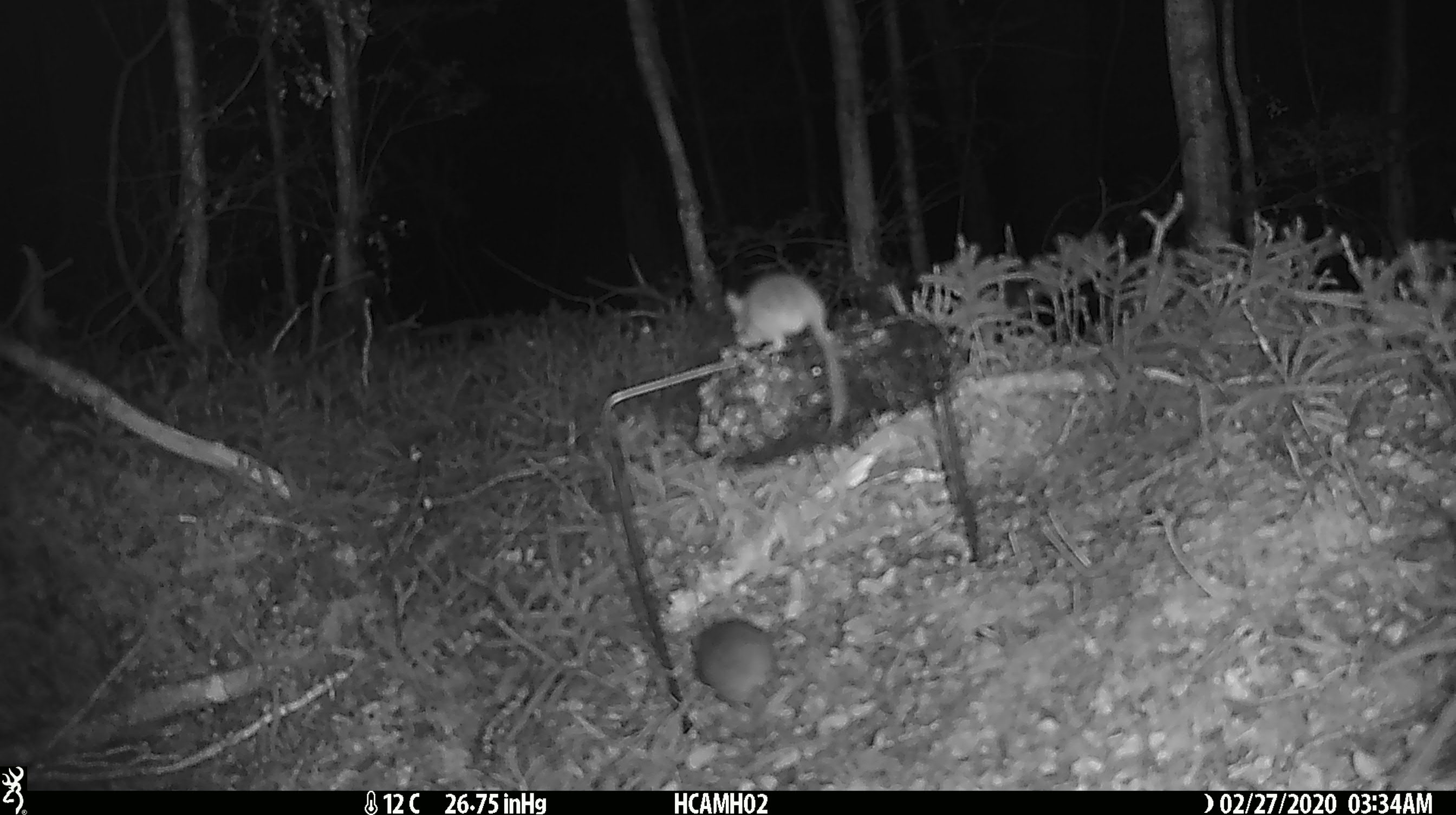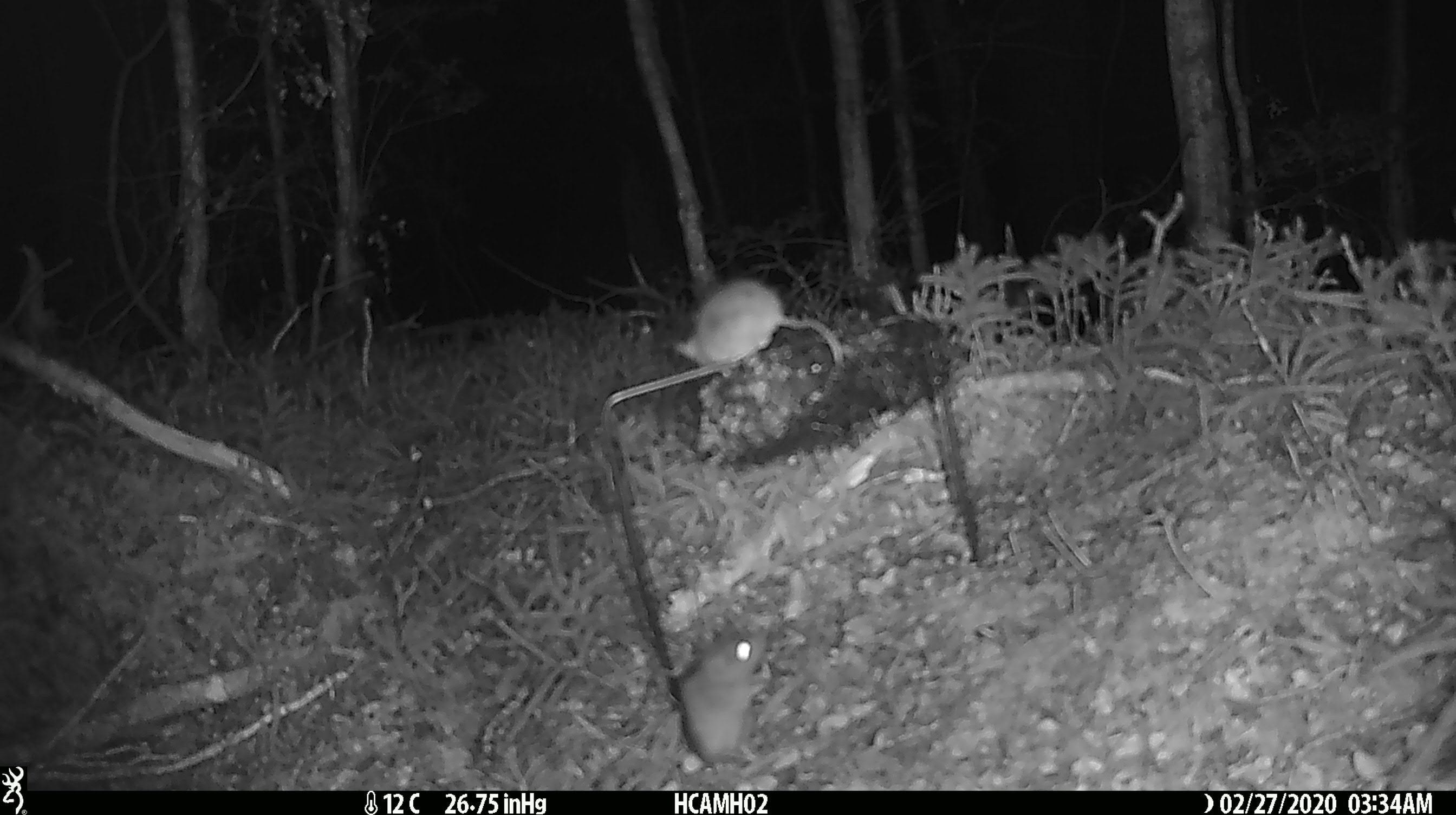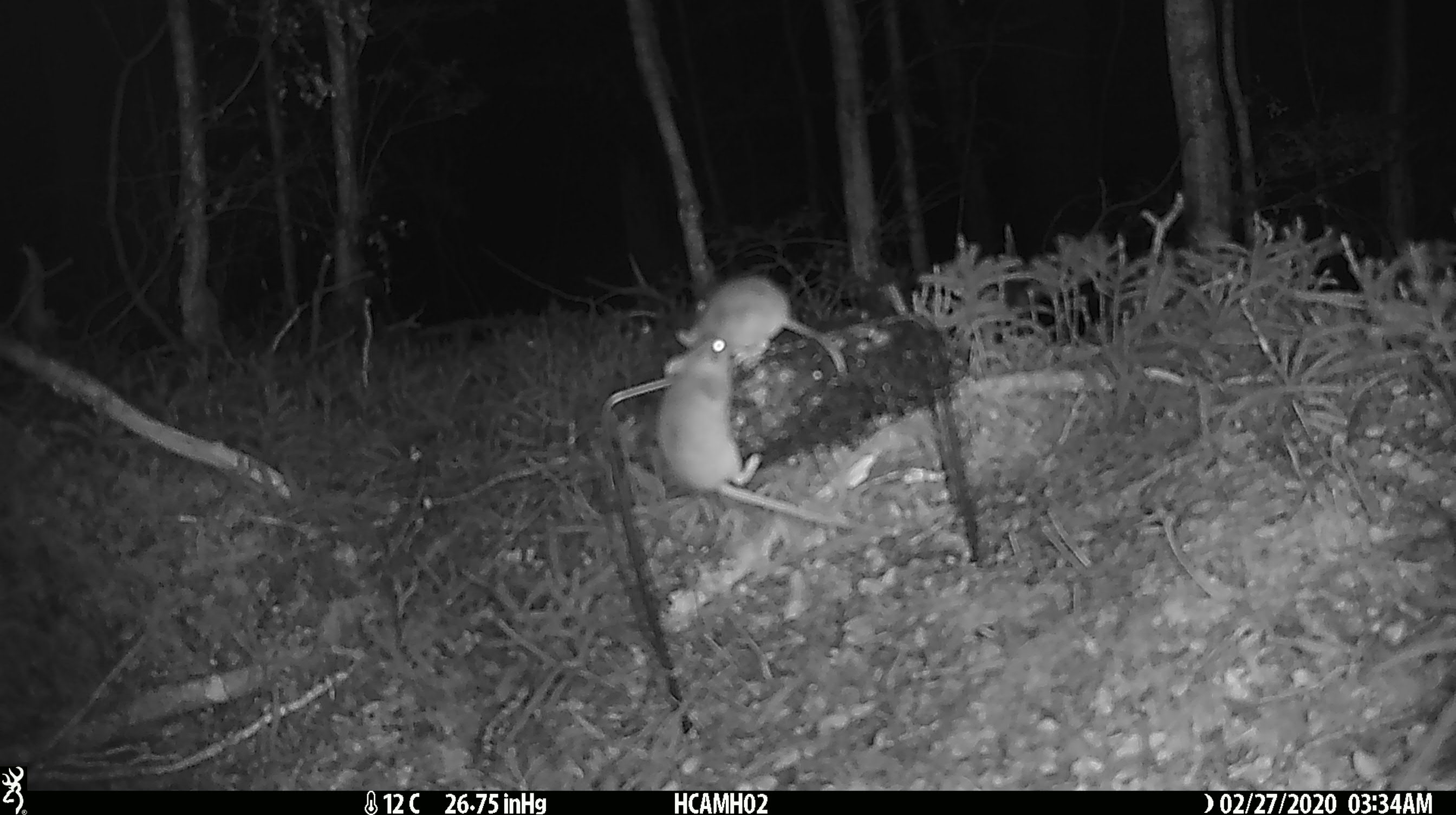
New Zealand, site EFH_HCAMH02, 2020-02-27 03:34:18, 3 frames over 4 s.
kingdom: Animalia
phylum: Chordata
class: Mammalia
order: Rodentia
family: Muridae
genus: Mus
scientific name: Mus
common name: mouse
Mouse (Mus).